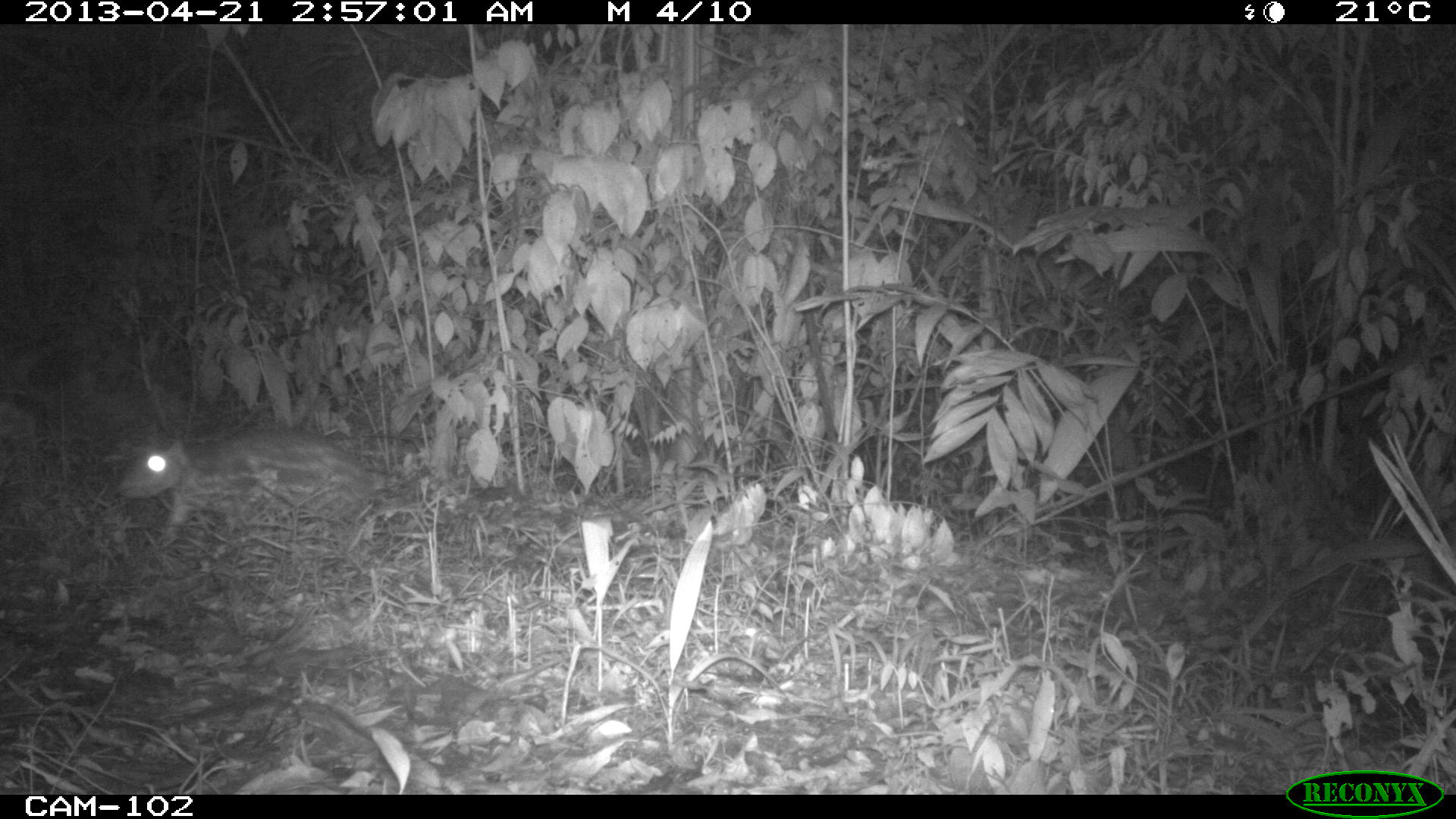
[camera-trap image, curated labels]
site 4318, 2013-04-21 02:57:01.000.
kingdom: Animalia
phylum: Chordata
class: Mammalia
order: Rodentia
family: Cuniculidae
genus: Cuniculus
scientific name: Cuniculus paca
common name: lowland paca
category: agouti paca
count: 1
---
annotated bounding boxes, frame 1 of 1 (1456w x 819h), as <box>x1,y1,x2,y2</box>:
agouti paca: <box>115,423,382,550</box>